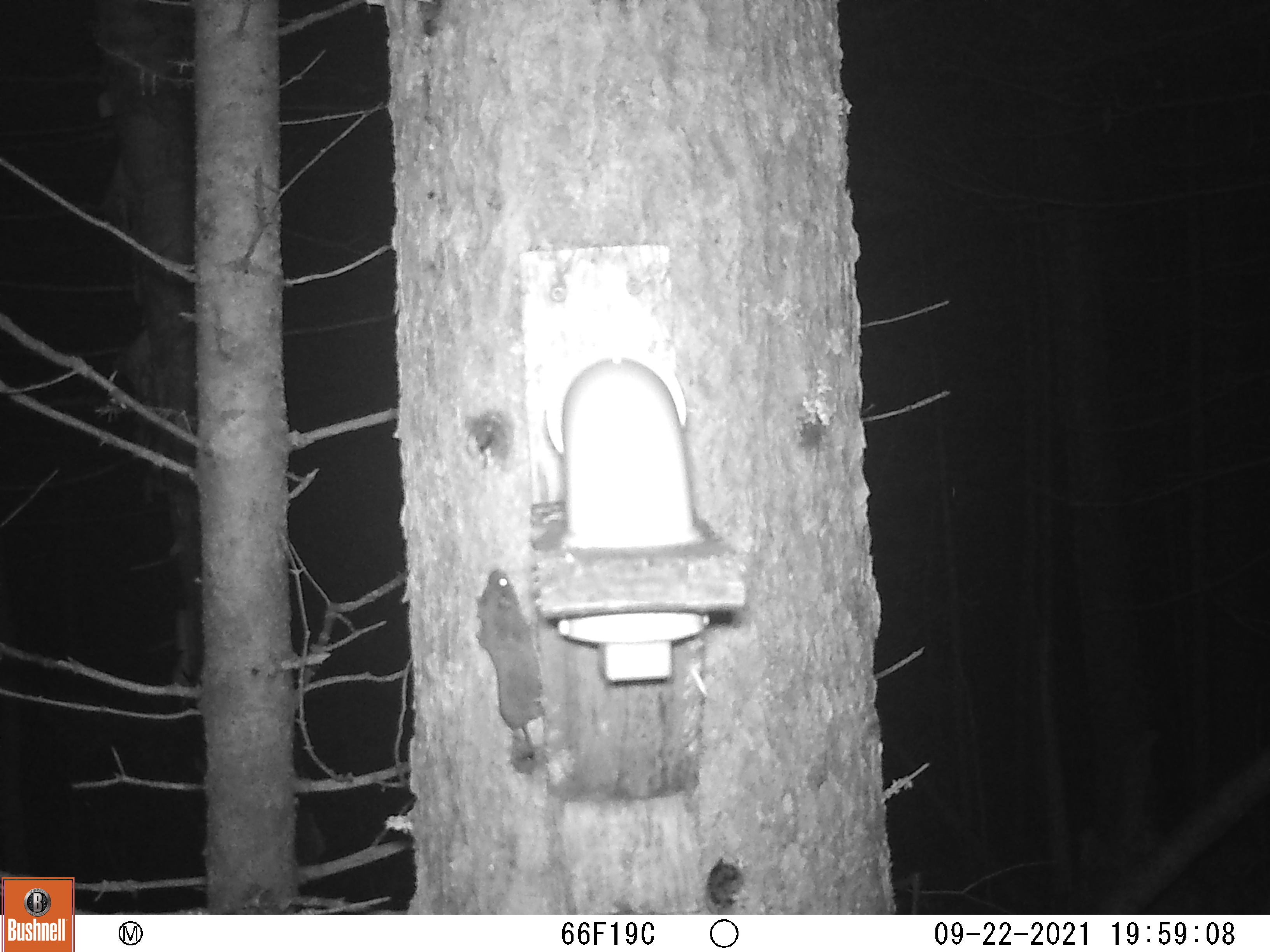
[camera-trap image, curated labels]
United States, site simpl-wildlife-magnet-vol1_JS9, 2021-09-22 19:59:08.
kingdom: Animalia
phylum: Chordata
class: Mammalia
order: Rodentia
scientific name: Rodentia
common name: mouse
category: mouse sp.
Mouse sp. (mouse) (Rodentia).